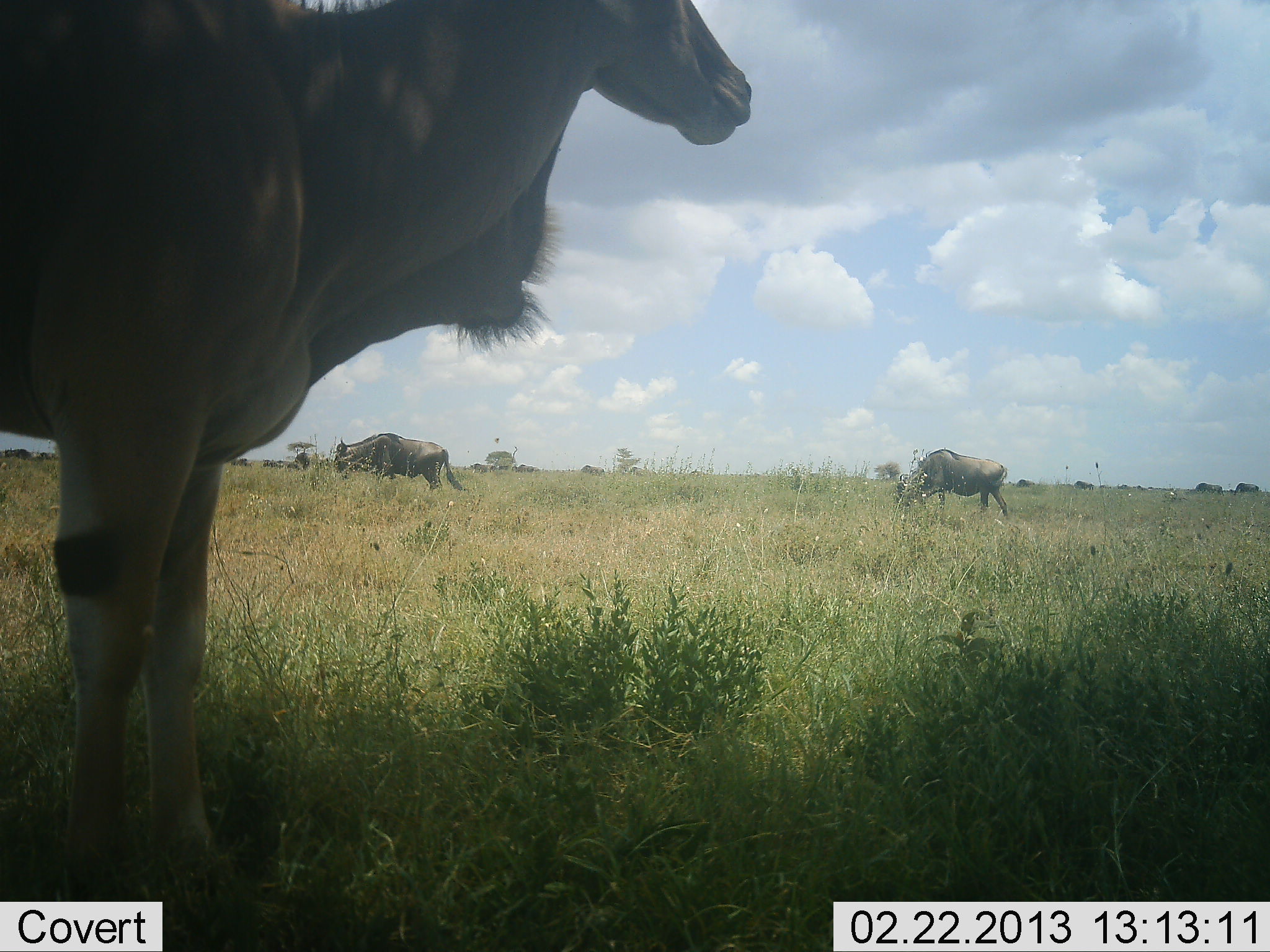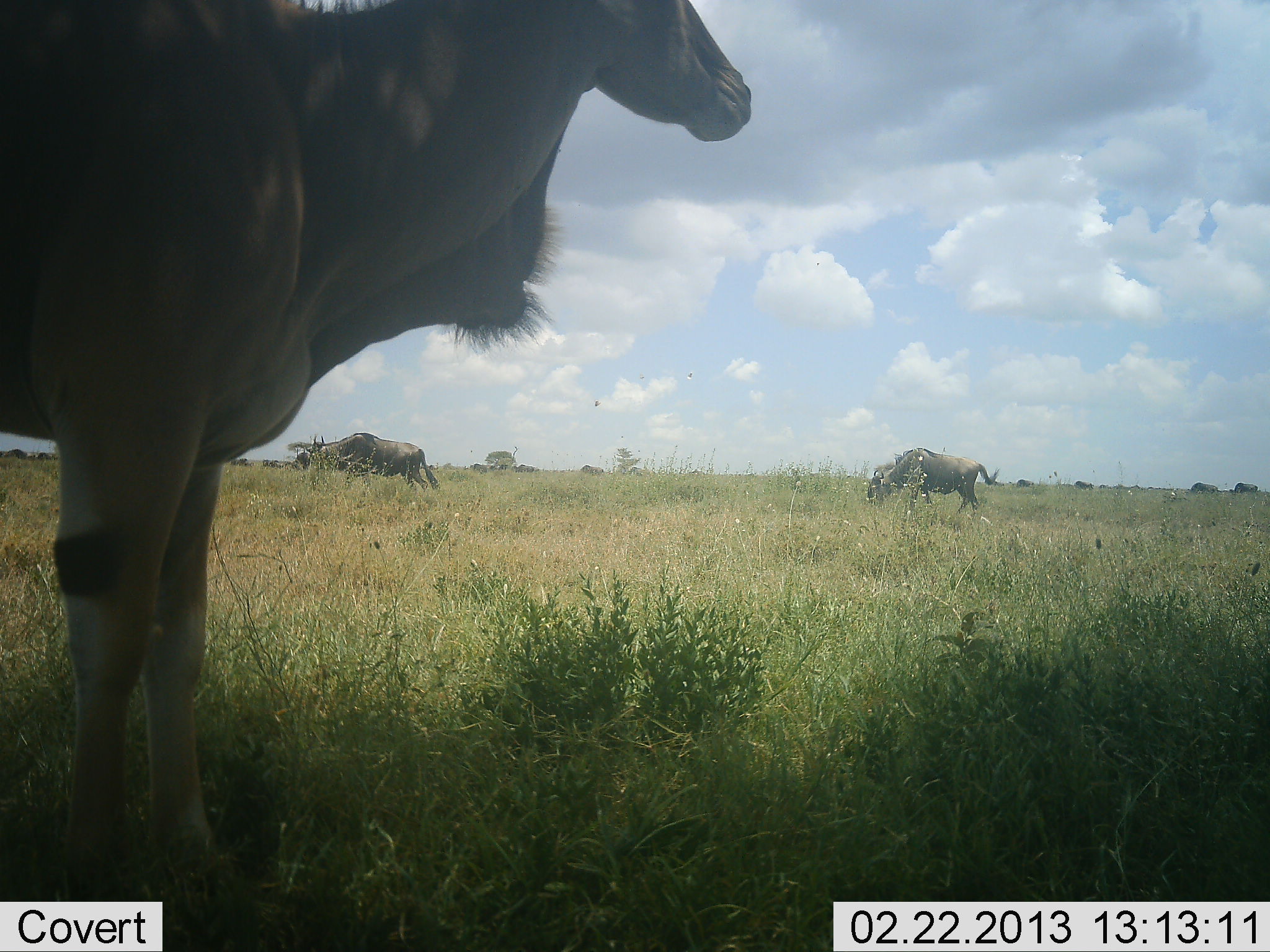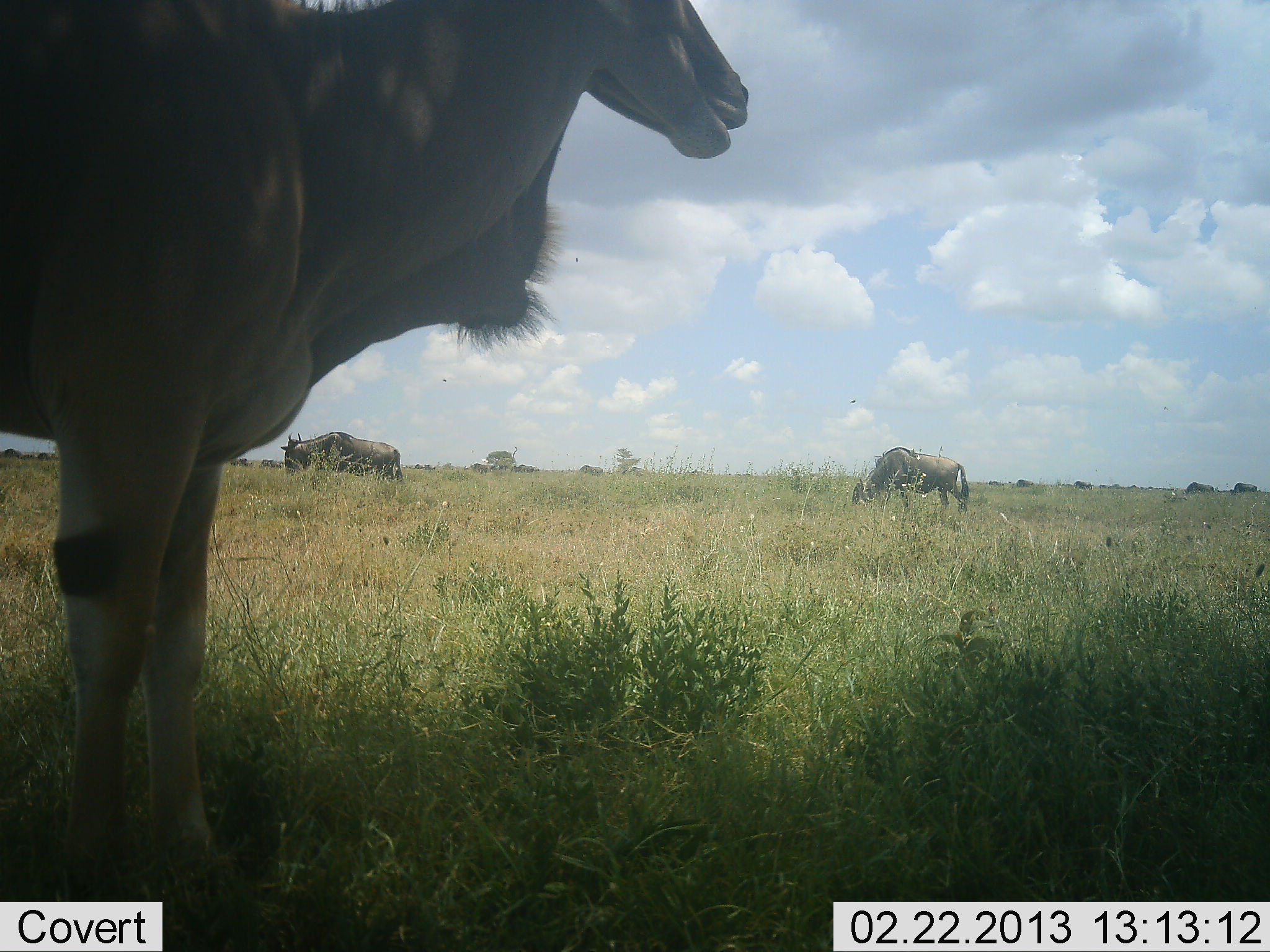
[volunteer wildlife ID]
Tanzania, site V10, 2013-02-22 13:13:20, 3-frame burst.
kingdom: Animalia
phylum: Chordata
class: Mammalia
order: Artiodactyla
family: Bovidae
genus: Tragelaphus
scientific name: Tragelaphus oryx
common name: eland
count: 1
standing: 93%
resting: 3%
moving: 13%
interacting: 0%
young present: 0%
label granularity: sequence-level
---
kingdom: Animalia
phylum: Chordata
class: Mammalia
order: Artiodactyla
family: Bovidae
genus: Connochaetes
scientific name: Connochaetes taurinus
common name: blue wildebeest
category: wildebeest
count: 3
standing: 32%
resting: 0%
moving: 74%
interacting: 3%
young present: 0%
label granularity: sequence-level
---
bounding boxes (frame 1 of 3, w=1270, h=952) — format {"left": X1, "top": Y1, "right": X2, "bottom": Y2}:
animal: {"left": 2, "top": 2, "right": 755, "bottom": 910}; {"left": 895, "top": 448, "right": 1009, "bottom": 517}; {"left": 336, "top": 432, "right": 465, "bottom": 491}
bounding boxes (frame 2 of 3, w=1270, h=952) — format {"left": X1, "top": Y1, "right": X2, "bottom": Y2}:
animal: {"left": 0, "top": 0, "right": 753, "bottom": 877}; {"left": 867, "top": 447, "right": 1000, "bottom": 514}; {"left": 310, "top": 432, "right": 440, "bottom": 492}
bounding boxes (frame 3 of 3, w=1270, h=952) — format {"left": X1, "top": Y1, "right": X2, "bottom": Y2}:
animal: {"left": 2, "top": 0, "right": 755, "bottom": 889}; {"left": 851, "top": 446, "right": 969, "bottom": 514}; {"left": 281, "top": 431, "right": 404, "bottom": 481}